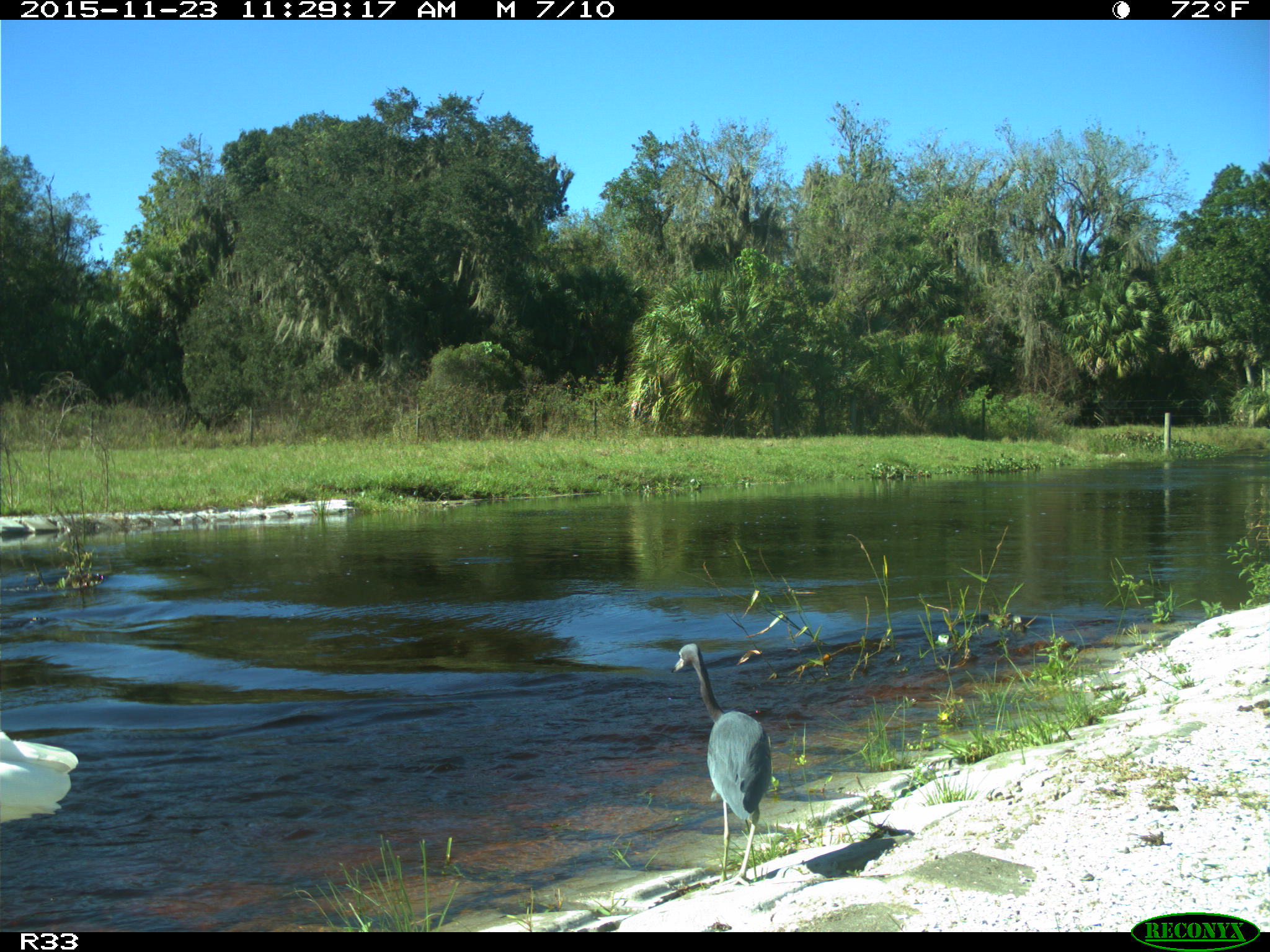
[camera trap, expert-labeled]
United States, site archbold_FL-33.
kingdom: Animalia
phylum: Chordata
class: Aves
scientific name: Aves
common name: birds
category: unidentified bird